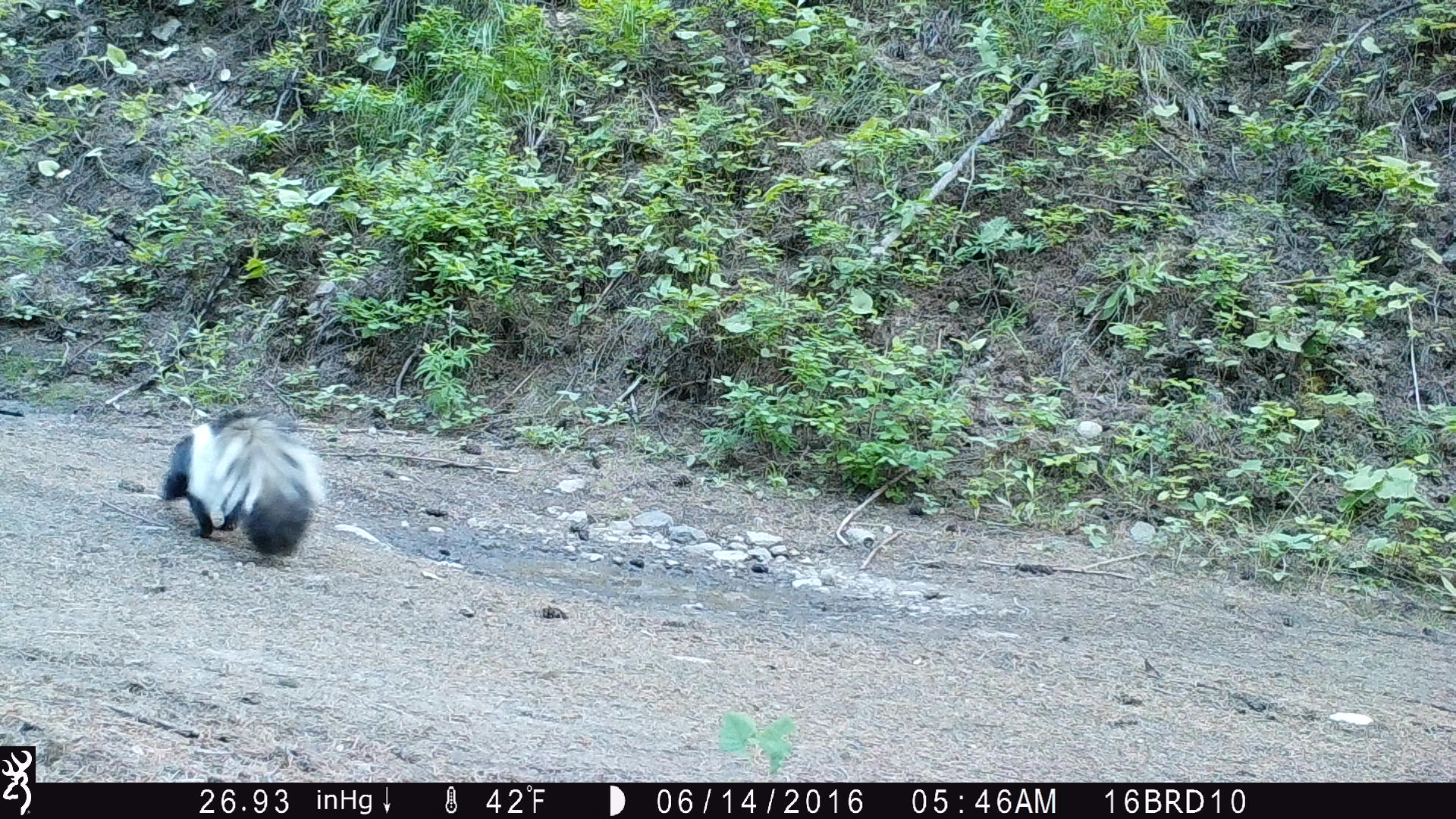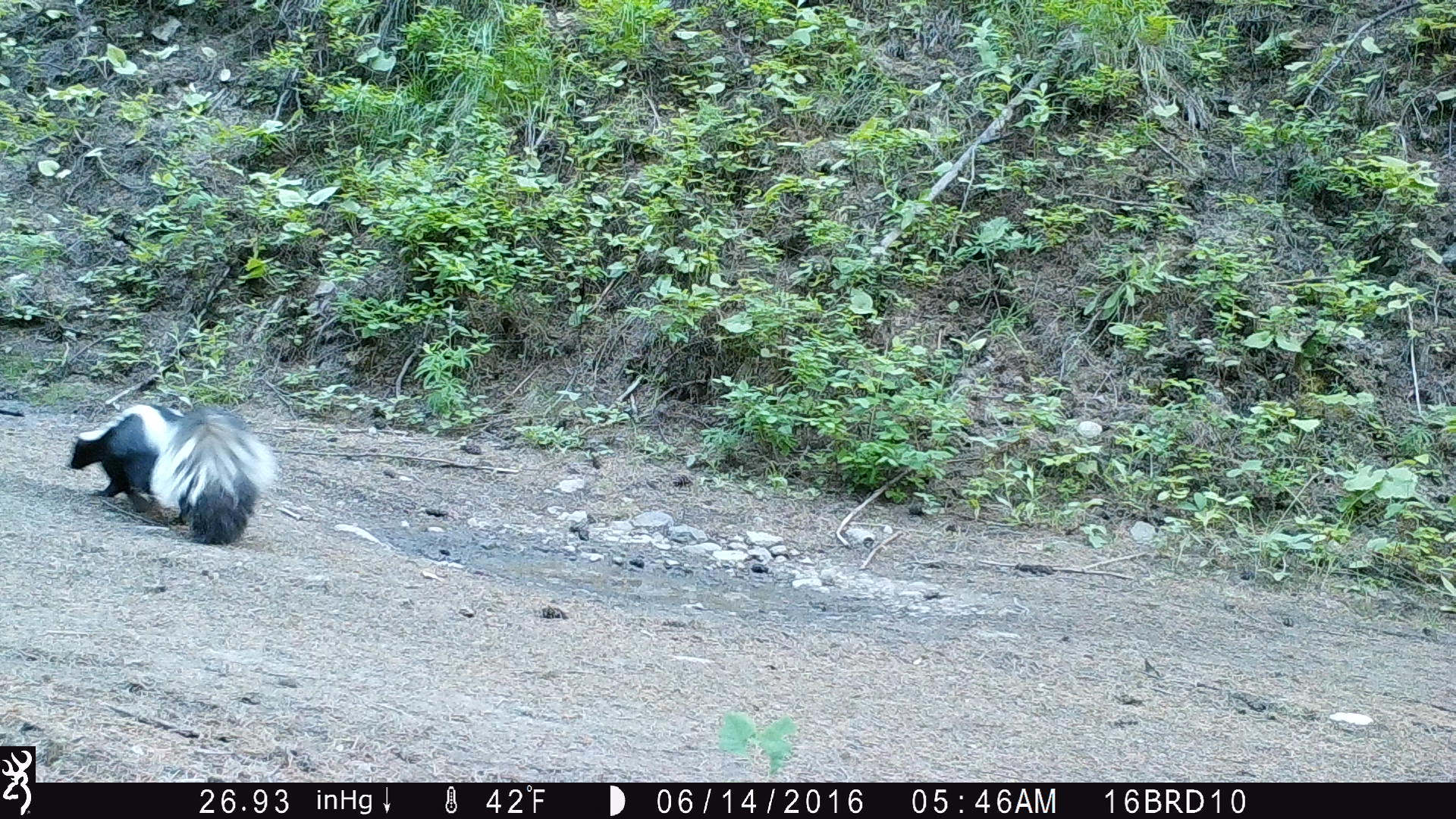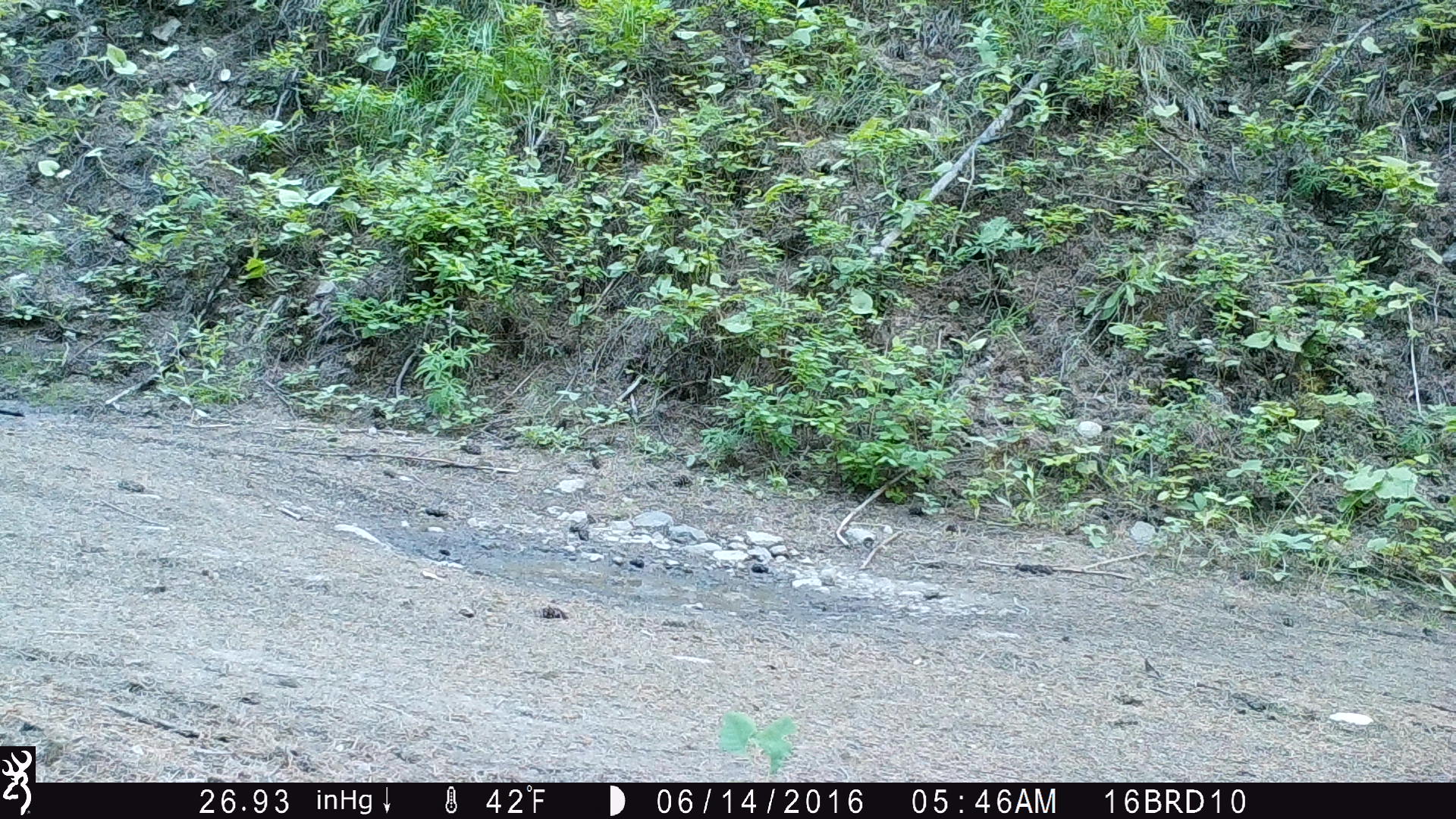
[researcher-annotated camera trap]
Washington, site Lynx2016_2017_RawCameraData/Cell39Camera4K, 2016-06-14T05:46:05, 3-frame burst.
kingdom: Animalia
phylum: Chordata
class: Mammalia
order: Carnivora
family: Mephitidae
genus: Mephitis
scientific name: Mephitis mephitis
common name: striped skunk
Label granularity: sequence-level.